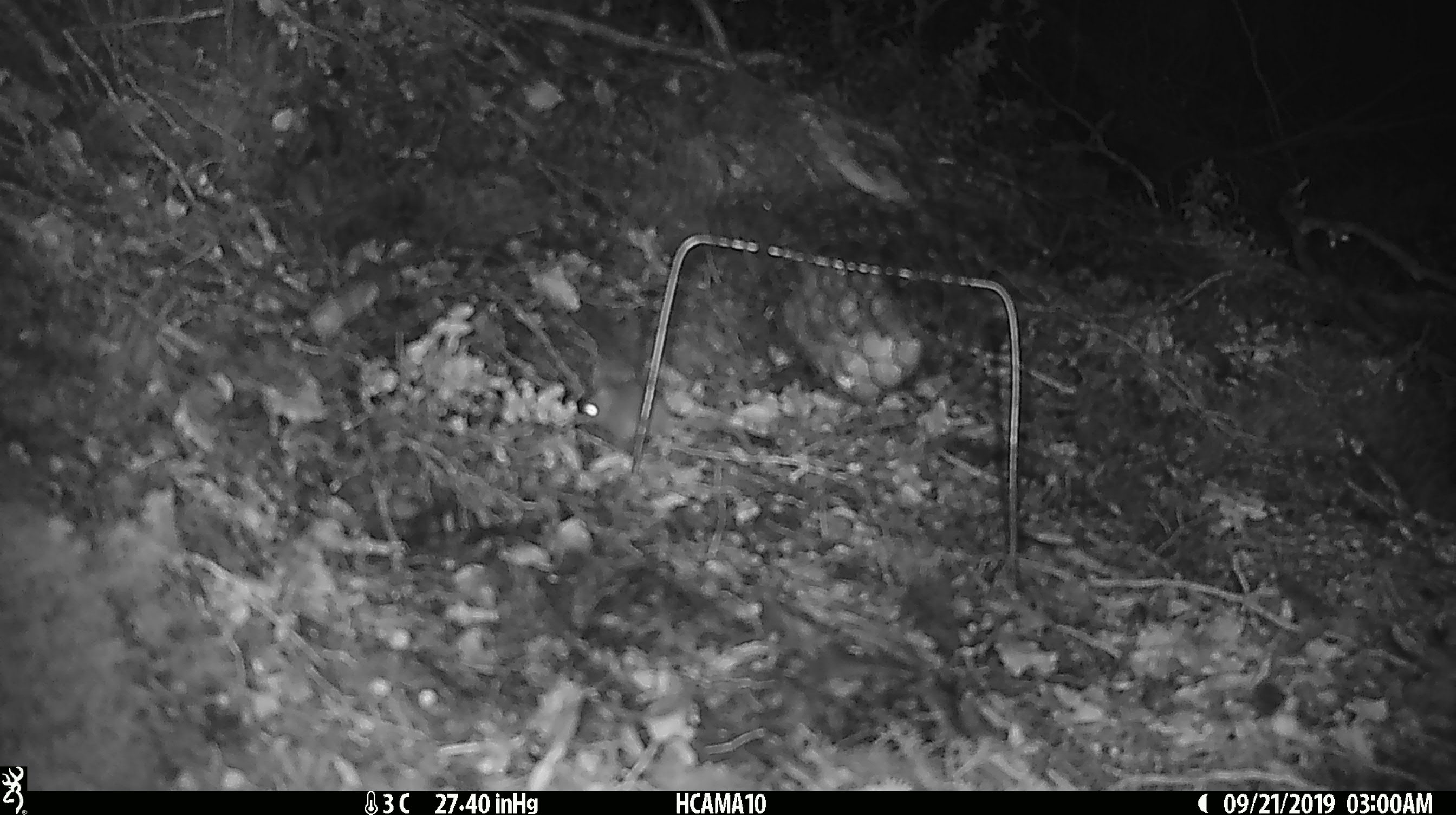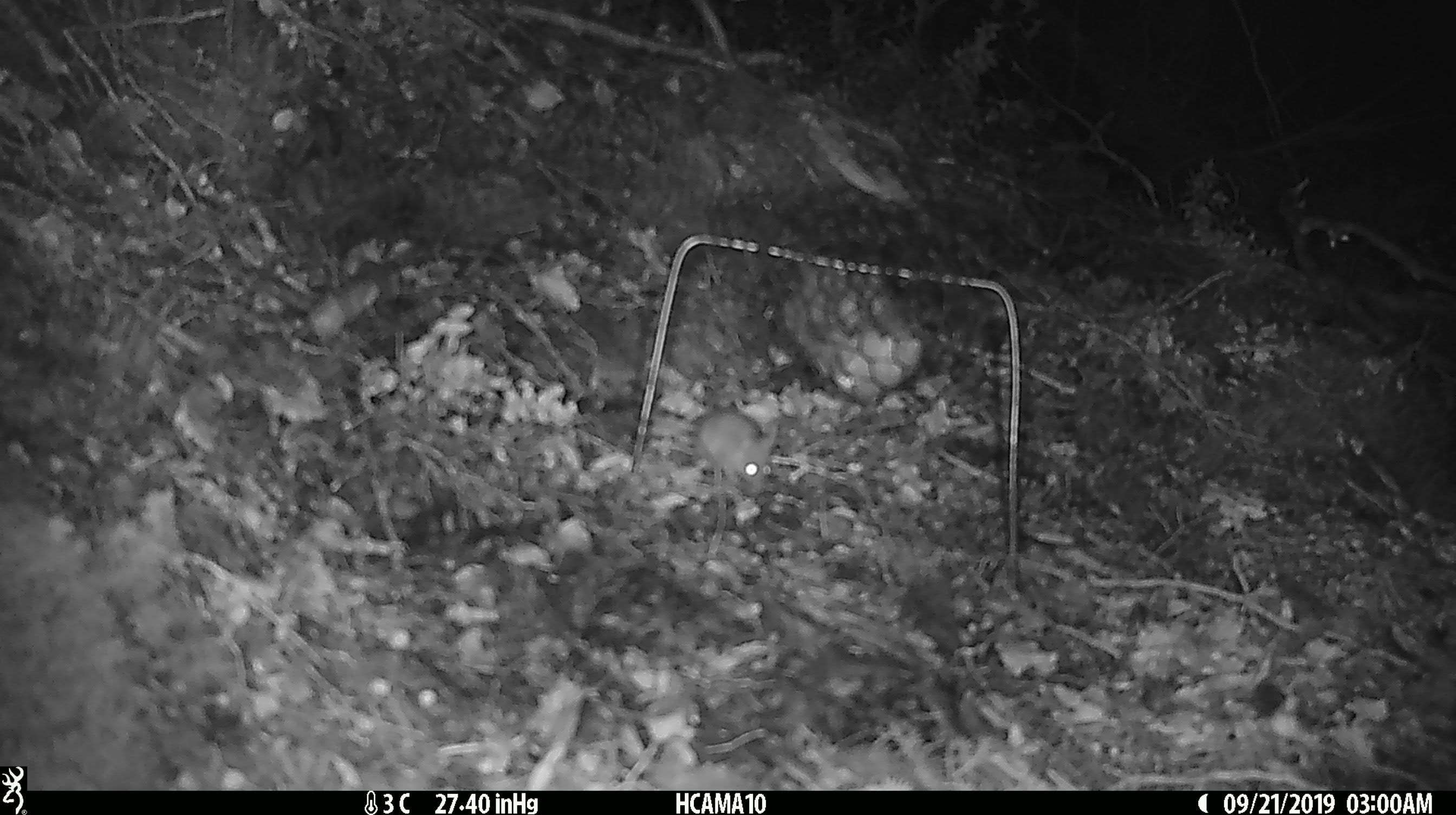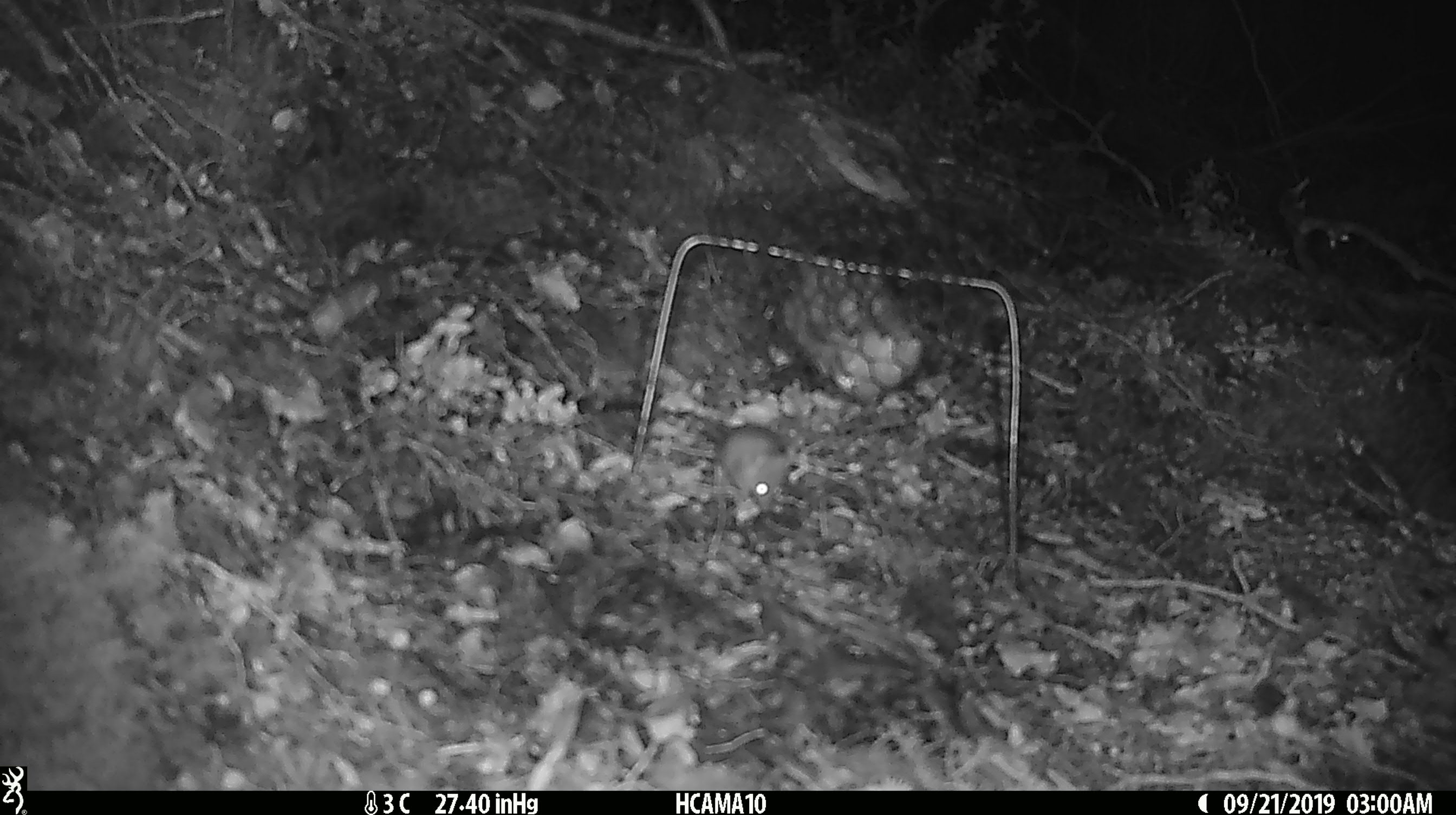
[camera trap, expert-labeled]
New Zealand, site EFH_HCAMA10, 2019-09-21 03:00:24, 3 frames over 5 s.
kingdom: Animalia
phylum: Chordata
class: Mammalia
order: Rodentia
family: Muridae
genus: Mus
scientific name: Mus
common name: mouse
Mouse (Mus).